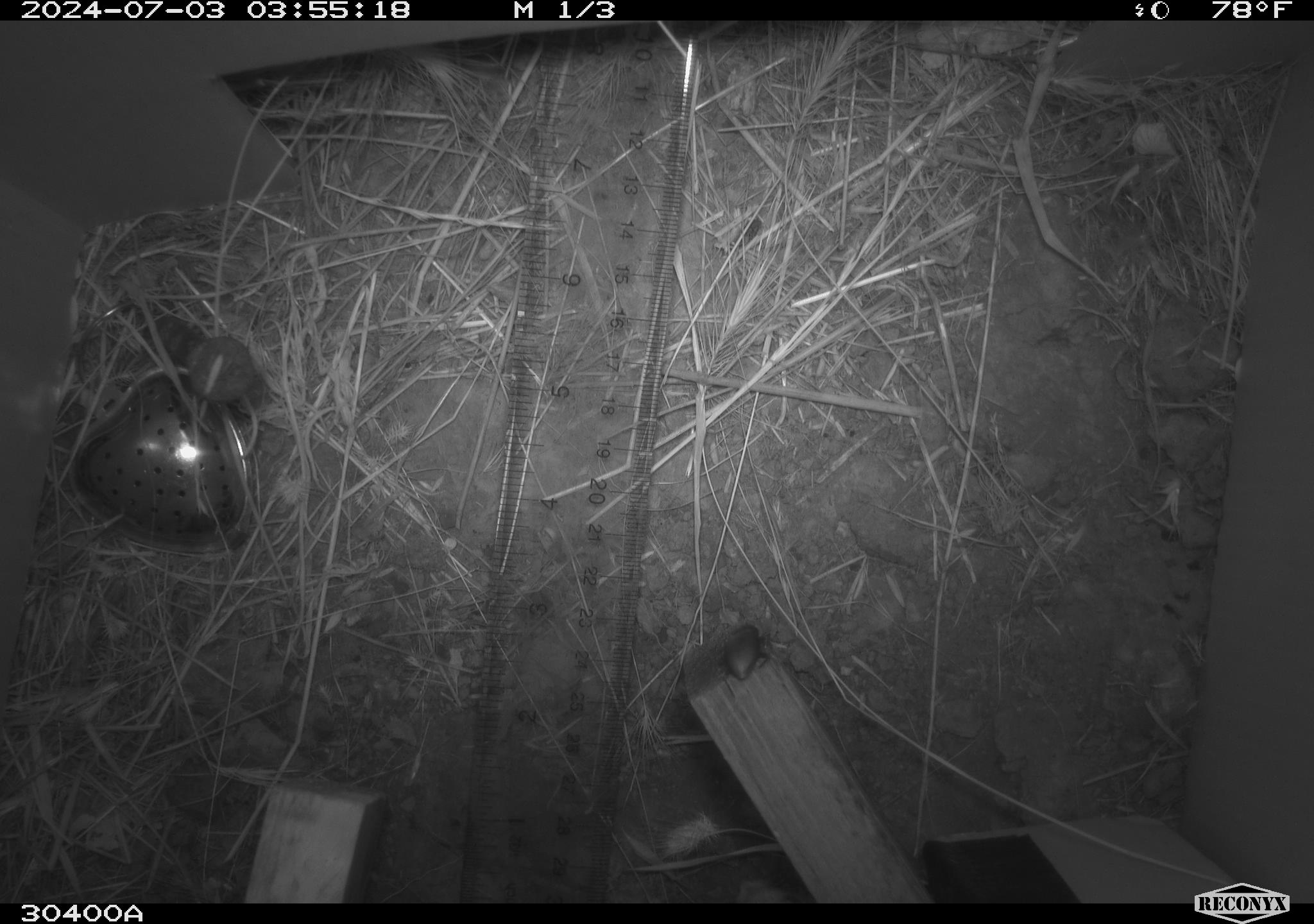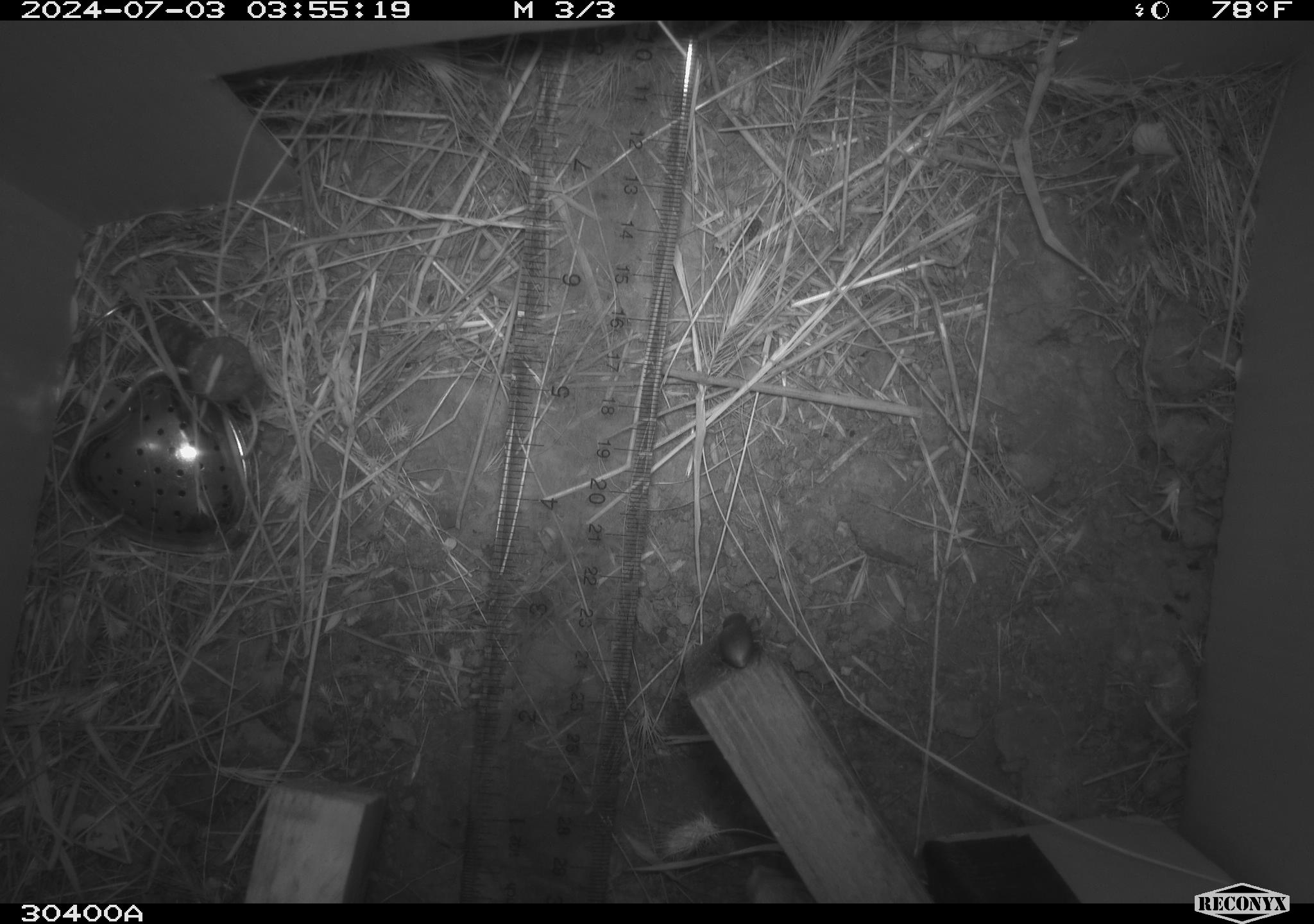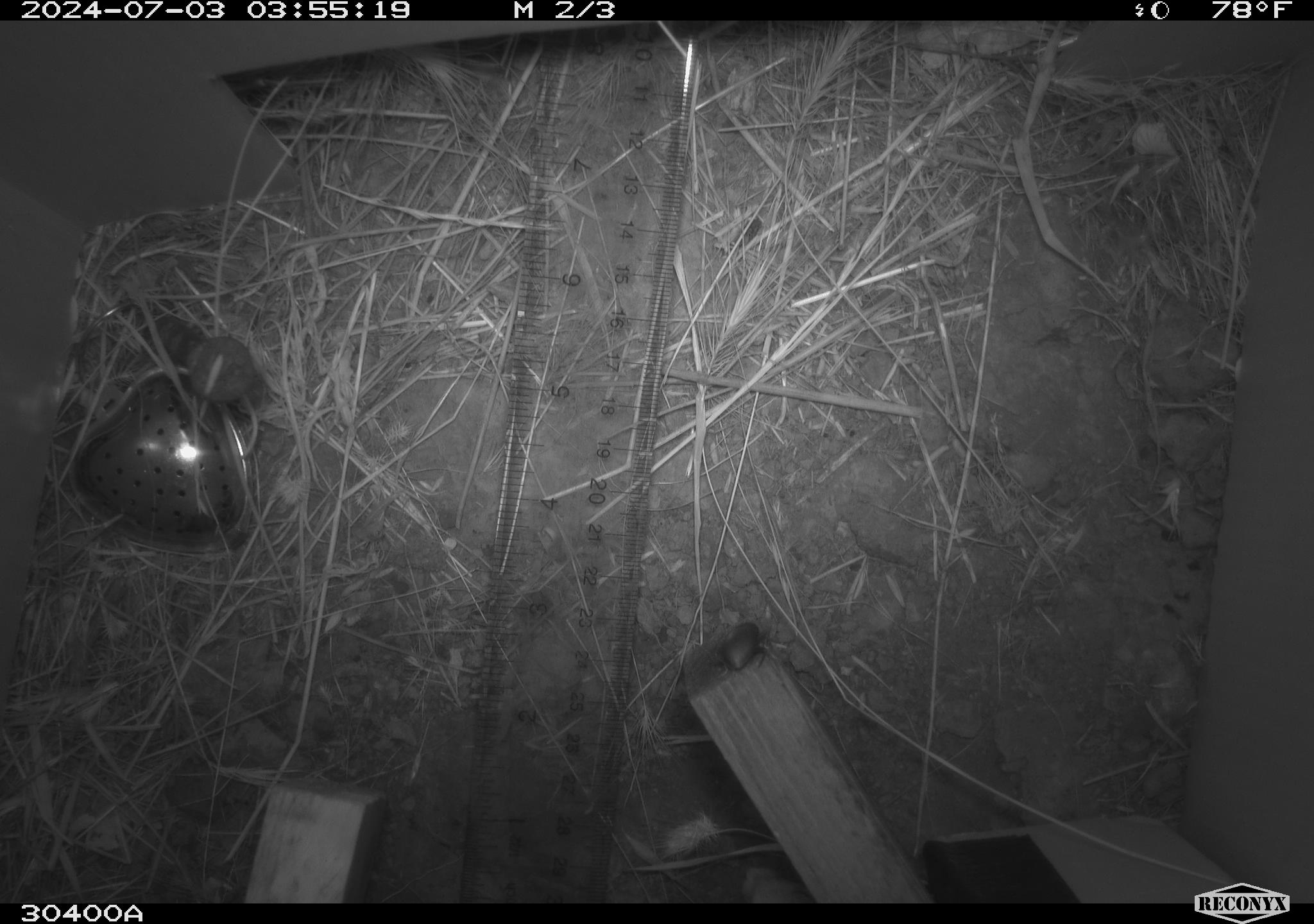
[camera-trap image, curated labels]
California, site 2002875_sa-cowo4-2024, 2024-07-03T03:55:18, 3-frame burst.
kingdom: Animalia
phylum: Arthropoda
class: Insecta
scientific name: Insecta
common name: insect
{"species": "insect (Insecta)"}